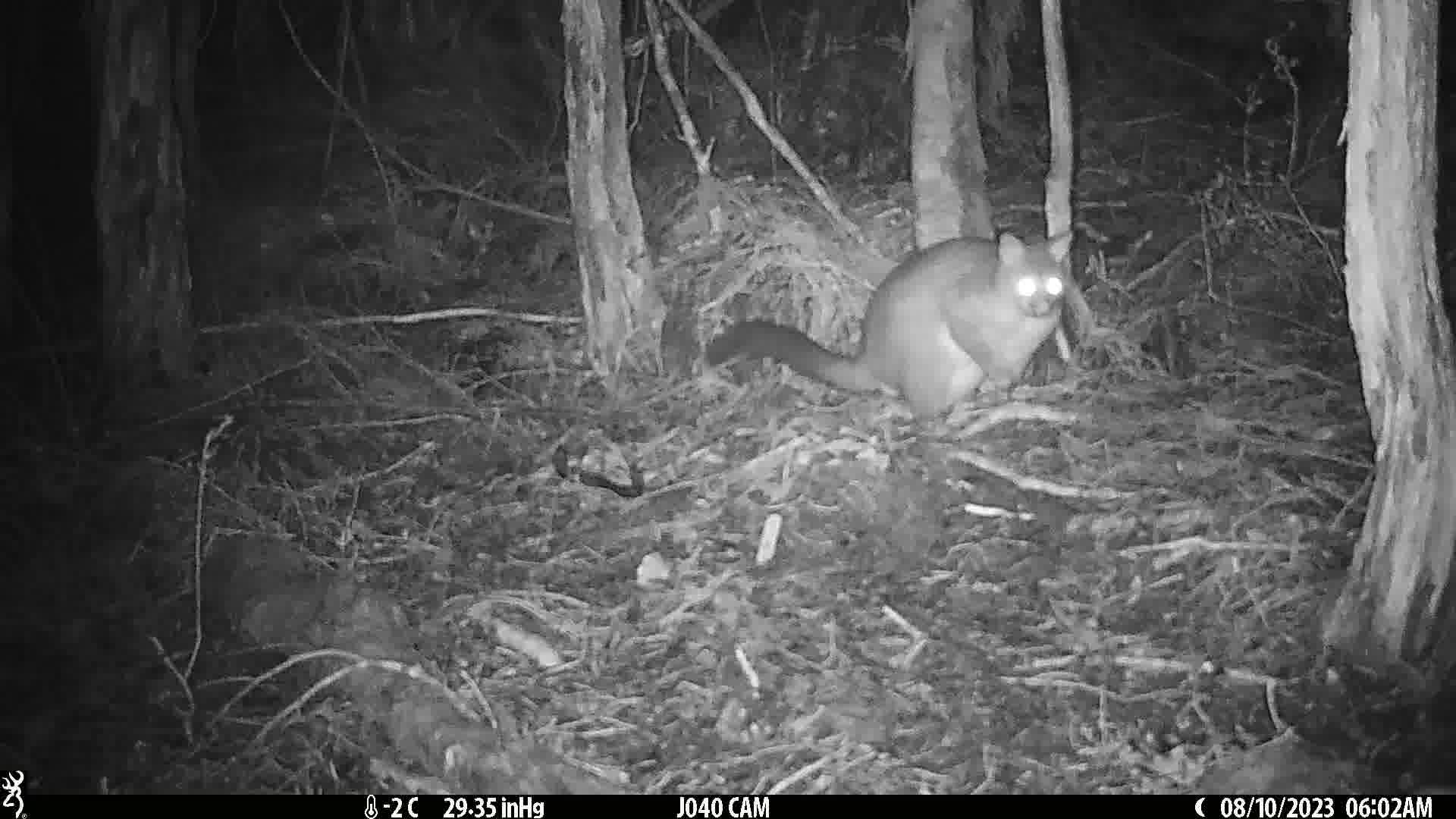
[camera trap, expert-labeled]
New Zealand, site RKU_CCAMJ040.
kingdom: Animalia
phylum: Chordata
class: Mammalia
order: Diprotodontia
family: Phalangeridae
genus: Trichosurus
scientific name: Trichosurus vulpecula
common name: common brushtail possum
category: possum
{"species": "possum (common brushtail possum) (Trichosurus vulpecula)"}